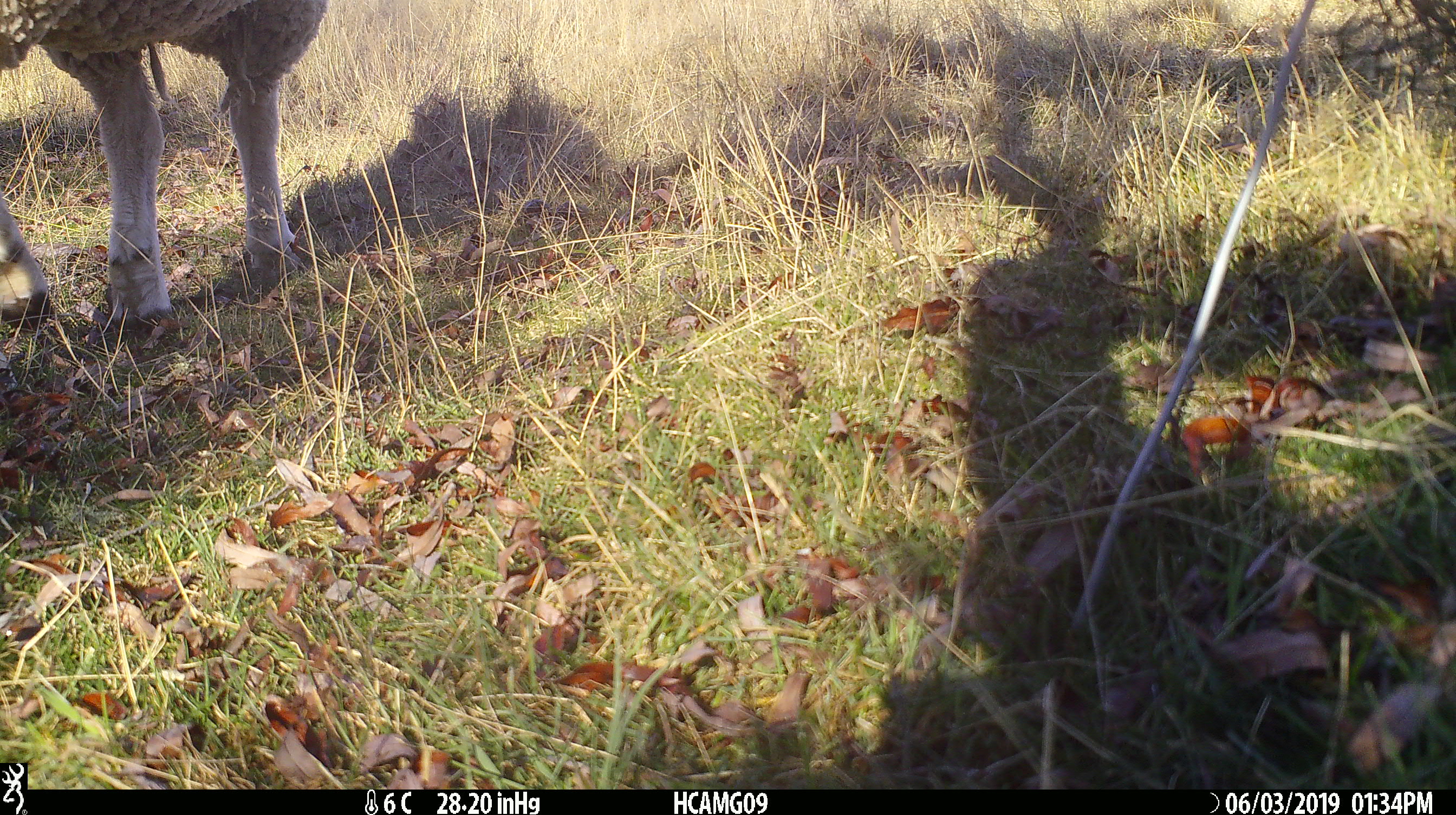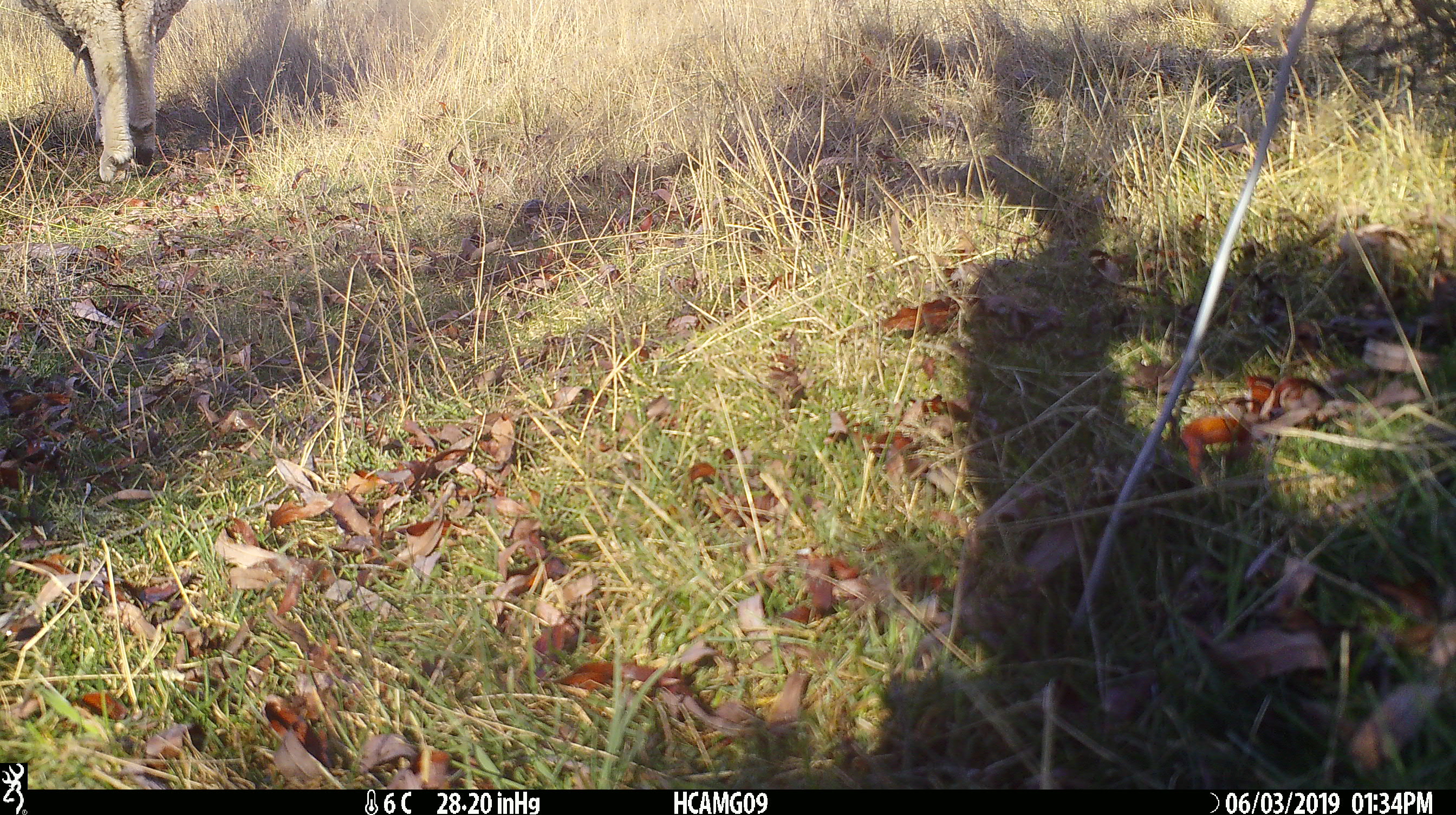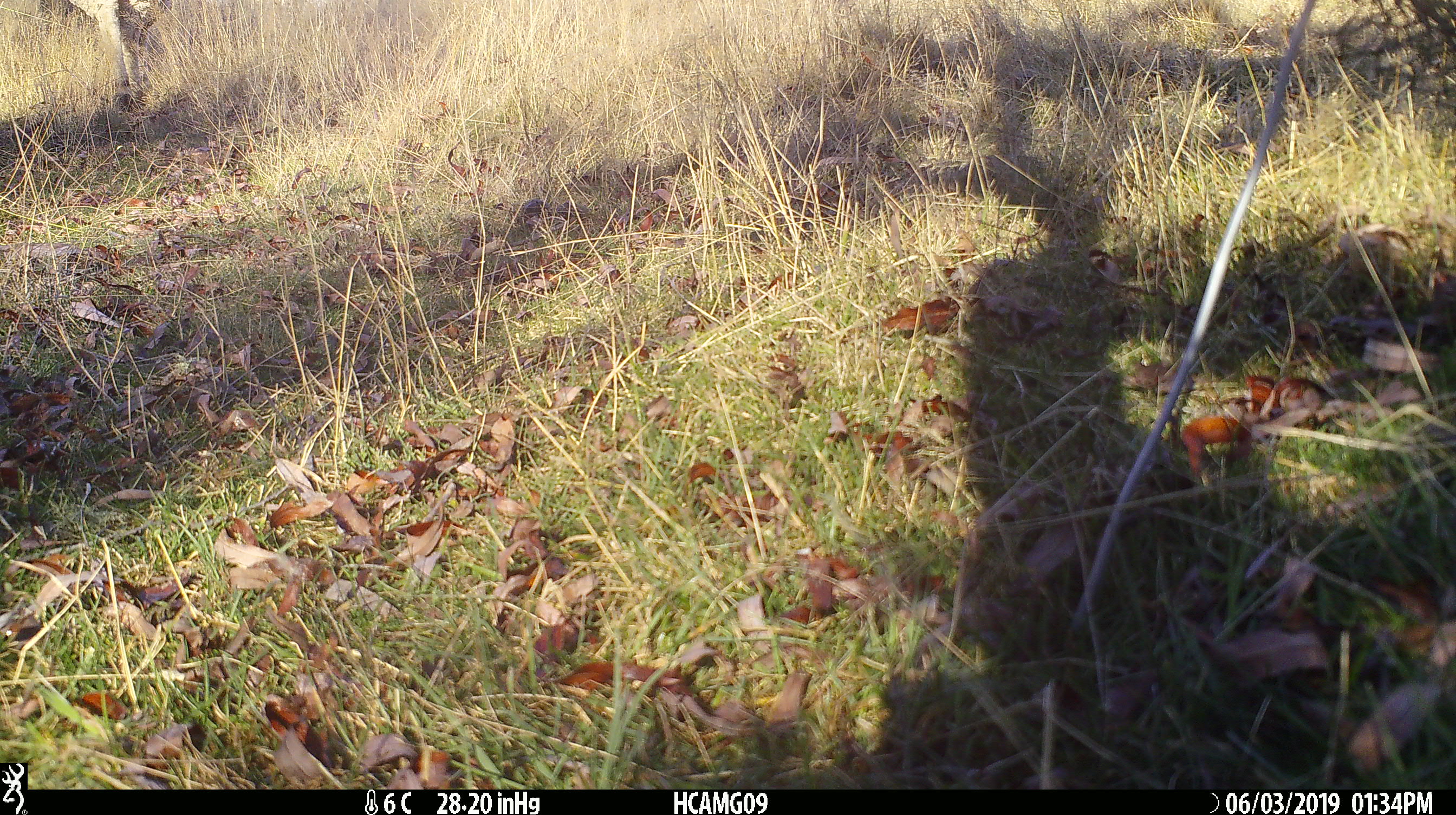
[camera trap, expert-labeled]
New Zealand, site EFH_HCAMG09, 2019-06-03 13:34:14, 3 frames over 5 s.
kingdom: Animalia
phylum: Chordata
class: Mammalia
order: Artiodactyla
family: Bovidae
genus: Ovis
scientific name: Ovis aries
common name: domestic sheep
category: sheep